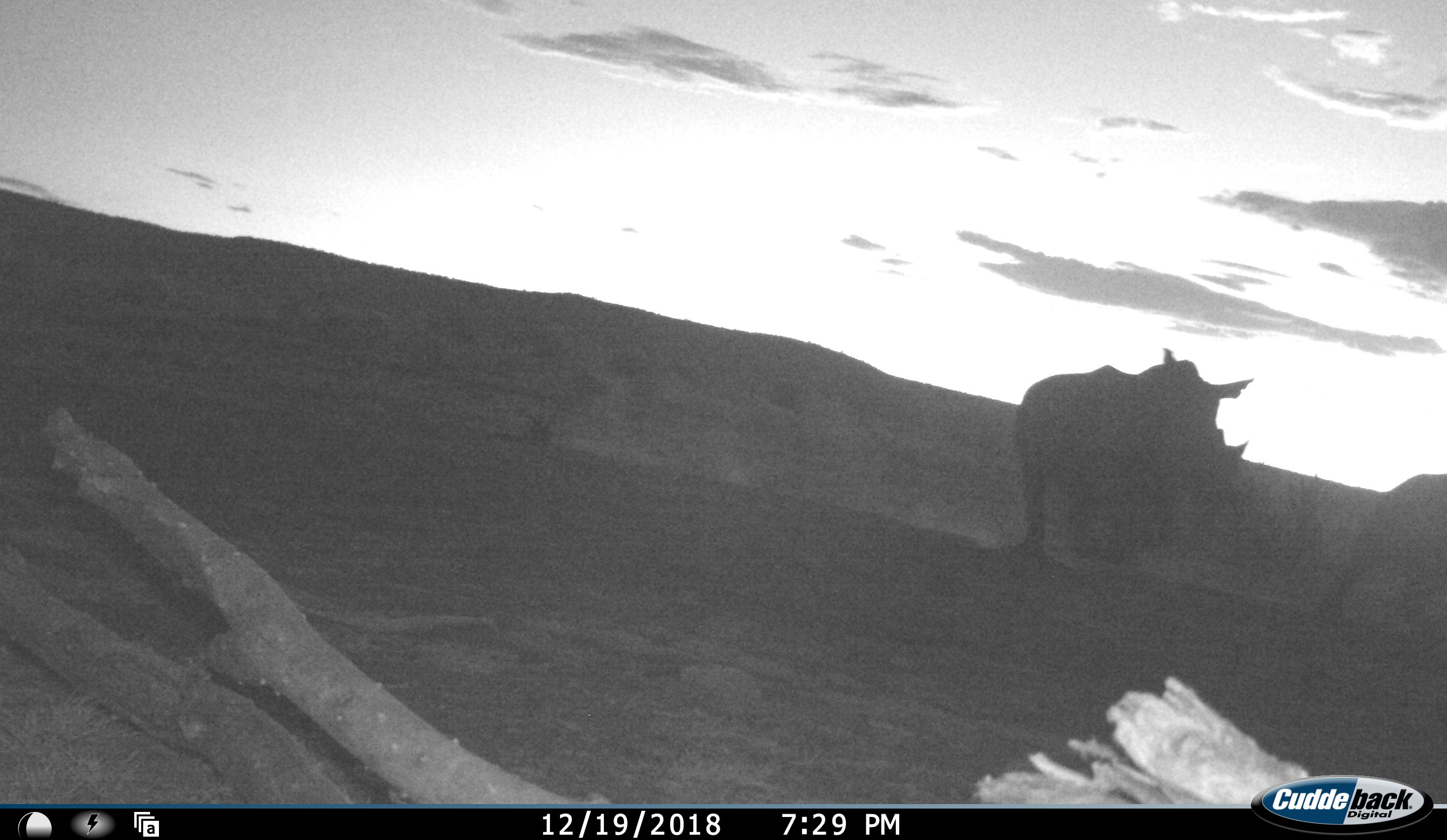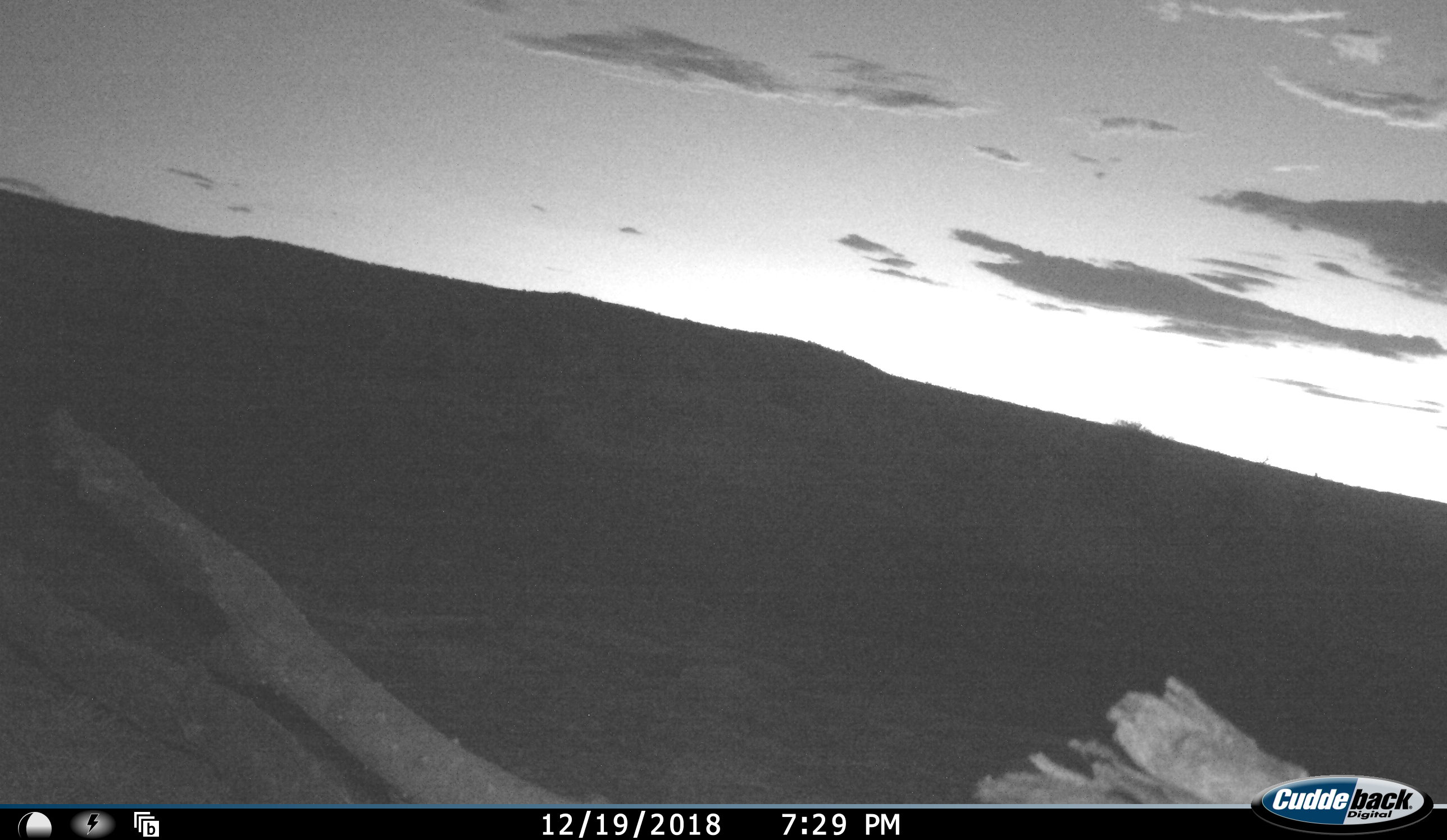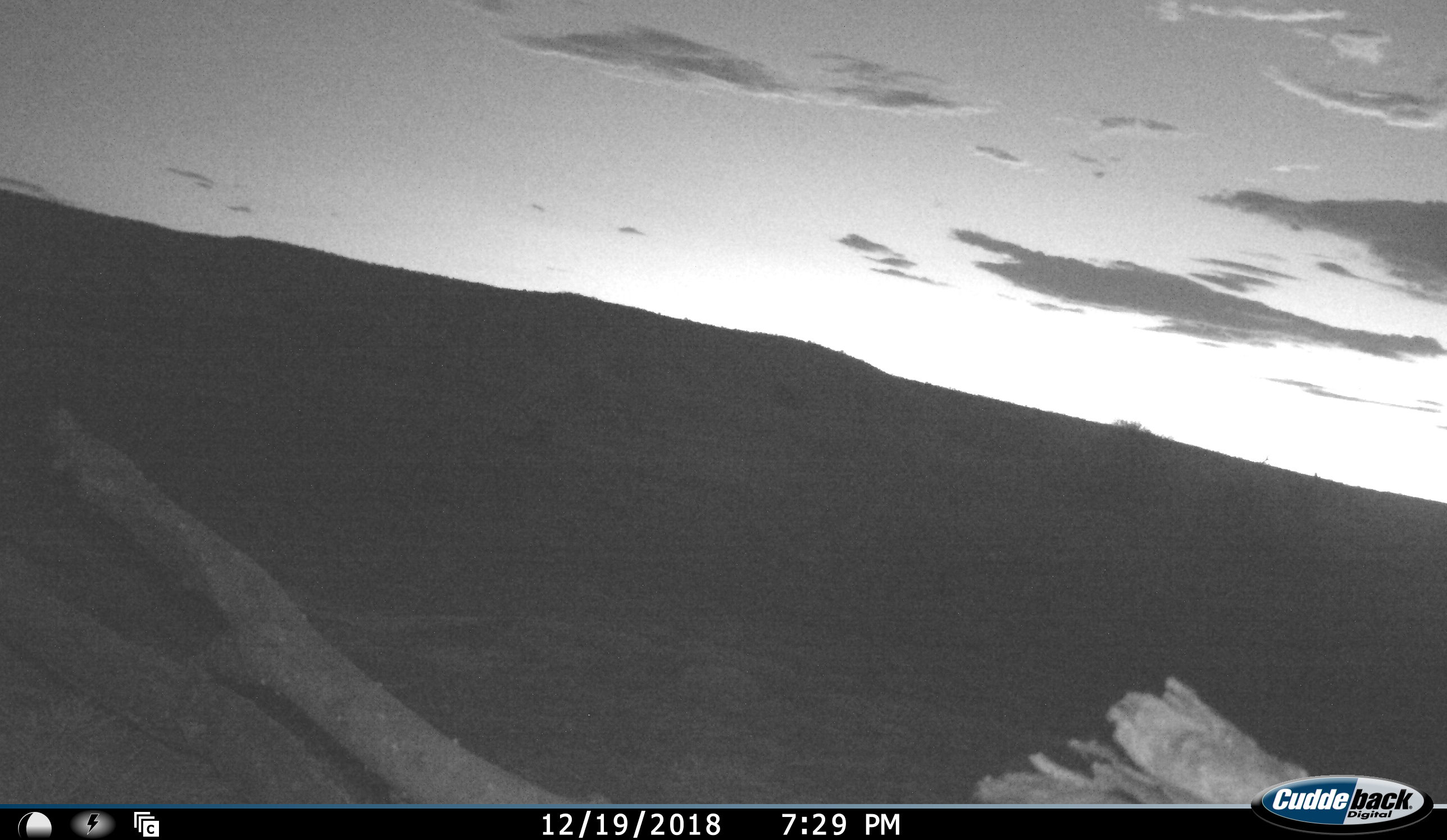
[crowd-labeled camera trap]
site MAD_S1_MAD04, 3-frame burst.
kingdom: Animalia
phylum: Chordata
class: Mammalia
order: Perissodactyla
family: Rhinocerotidae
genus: Diceros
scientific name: Diceros bicornis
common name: black rhinoceros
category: rhinocerosblack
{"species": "rhinocerosblack (black rhinoceros) (Diceros bicornis)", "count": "2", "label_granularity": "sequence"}